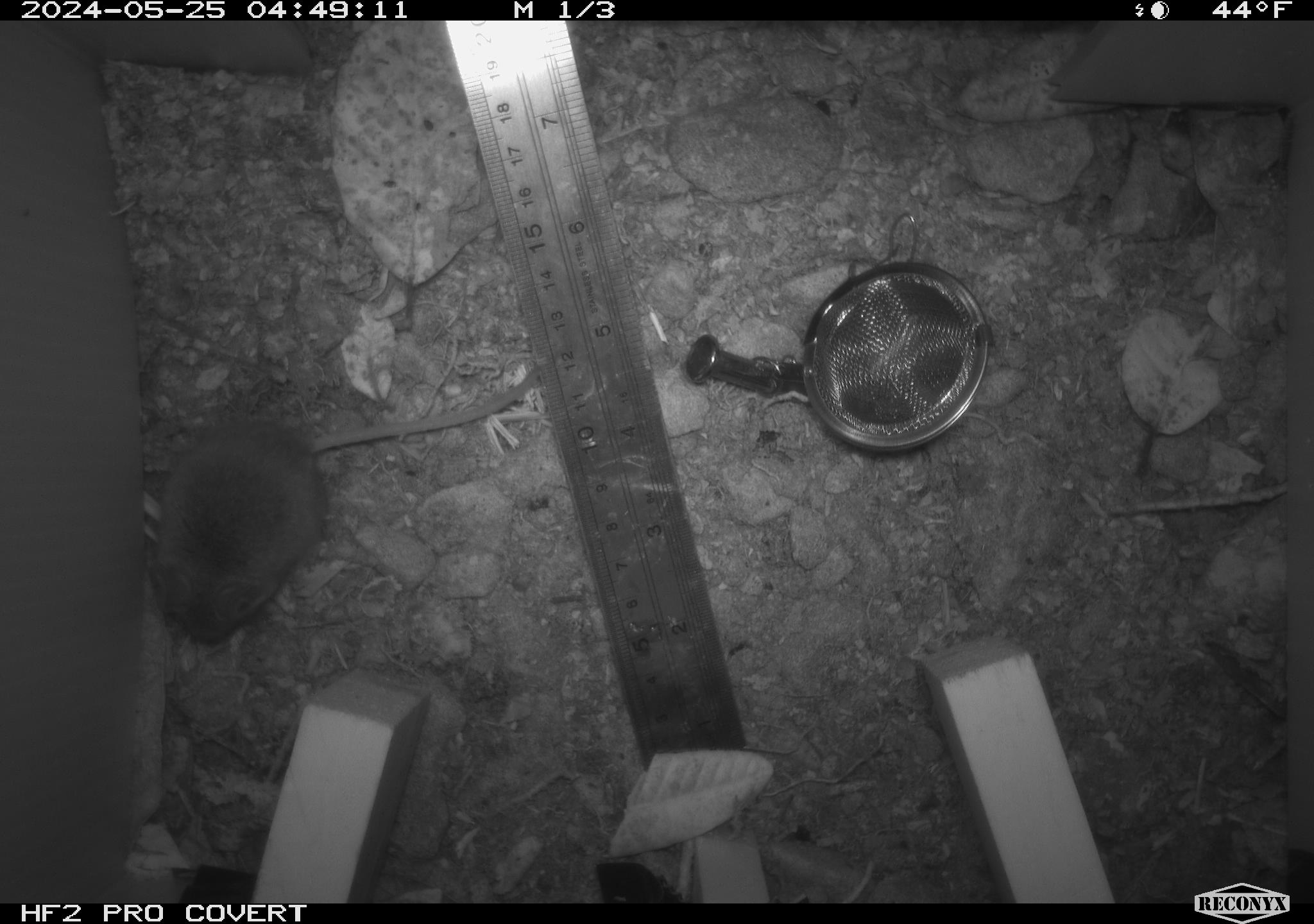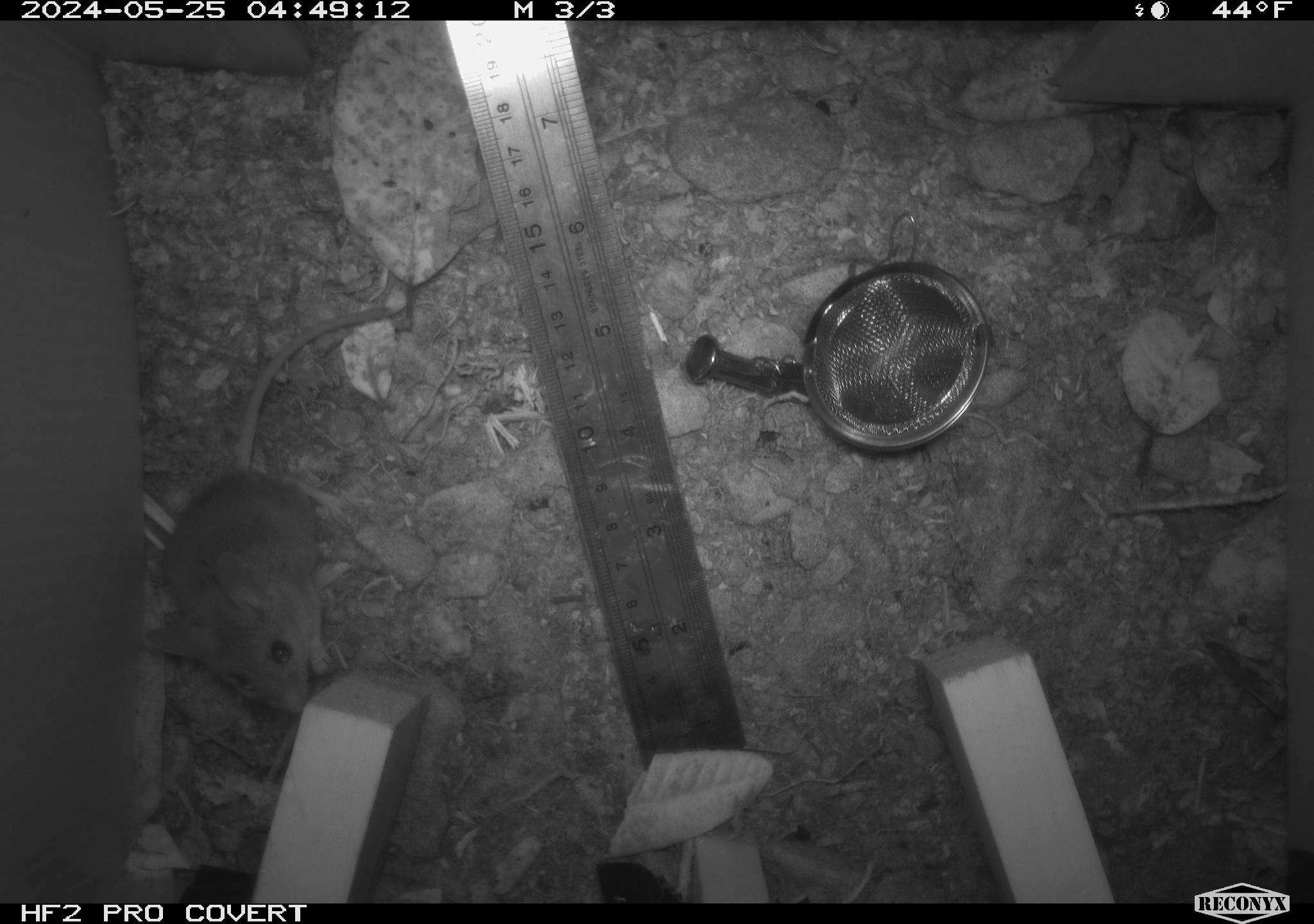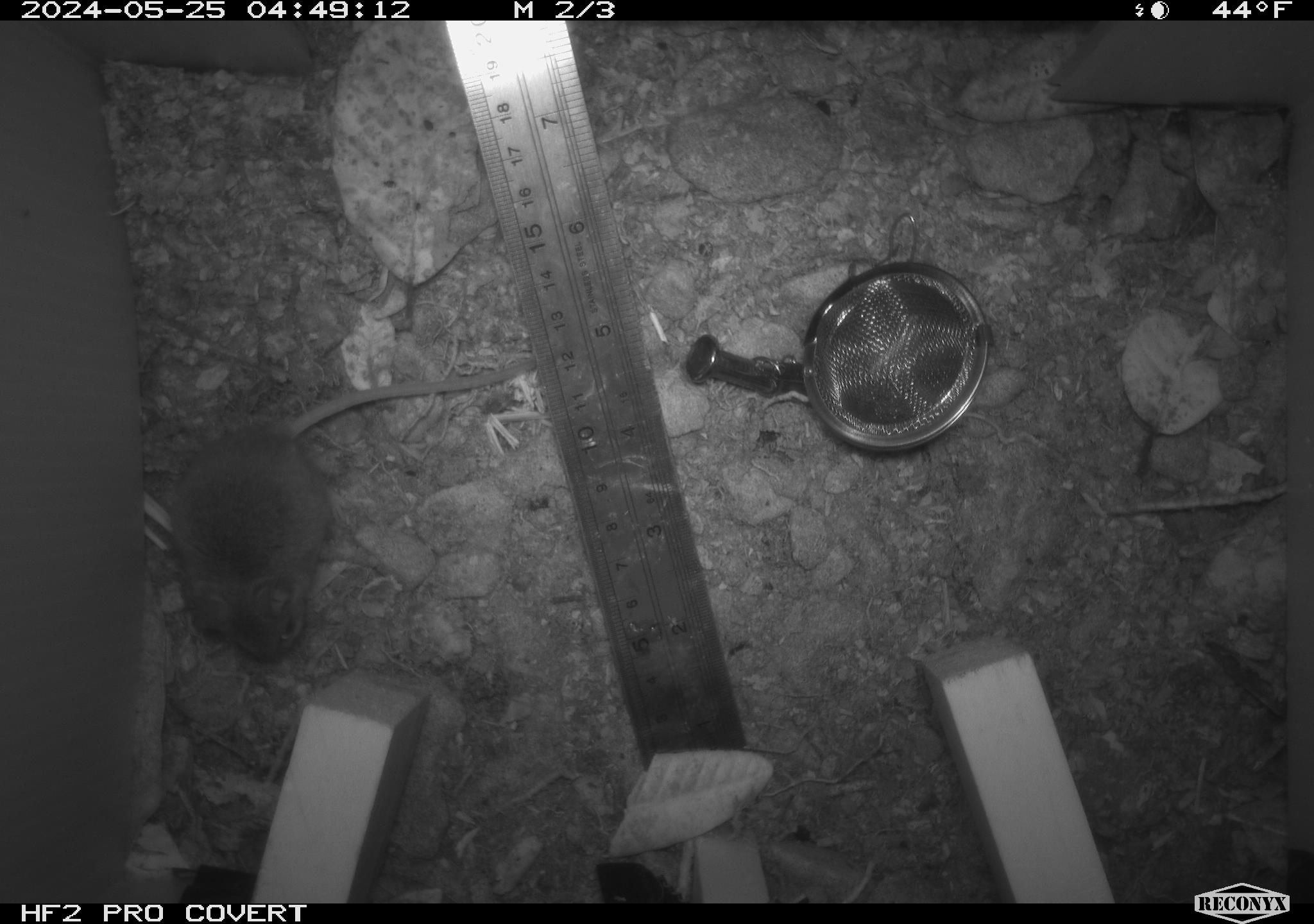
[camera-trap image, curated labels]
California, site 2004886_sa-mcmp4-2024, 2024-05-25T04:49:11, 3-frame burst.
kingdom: Animalia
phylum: Chordata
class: Mammalia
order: Rodentia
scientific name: Rodentia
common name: mouse species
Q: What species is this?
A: Mouse species (Rodentia).